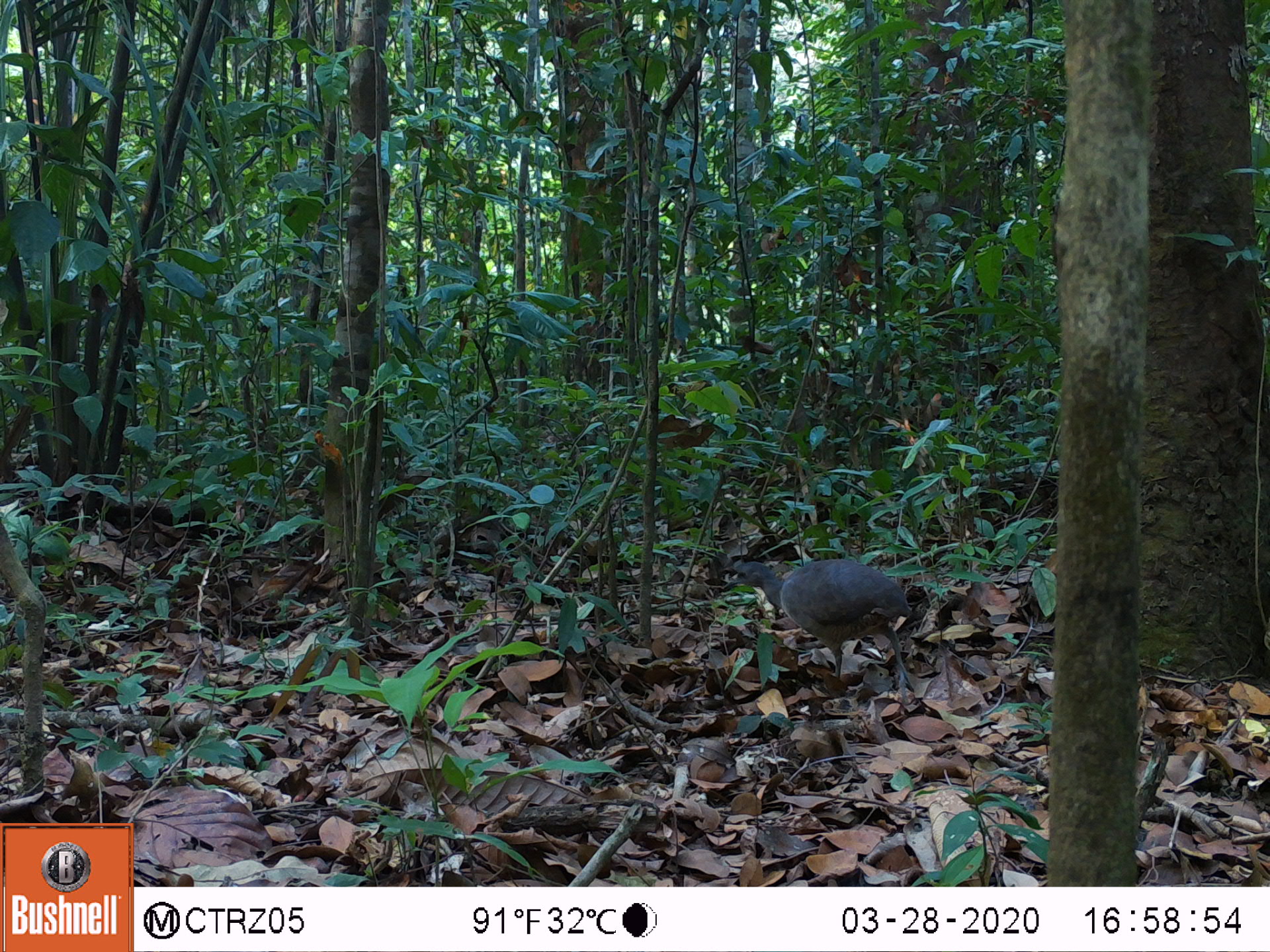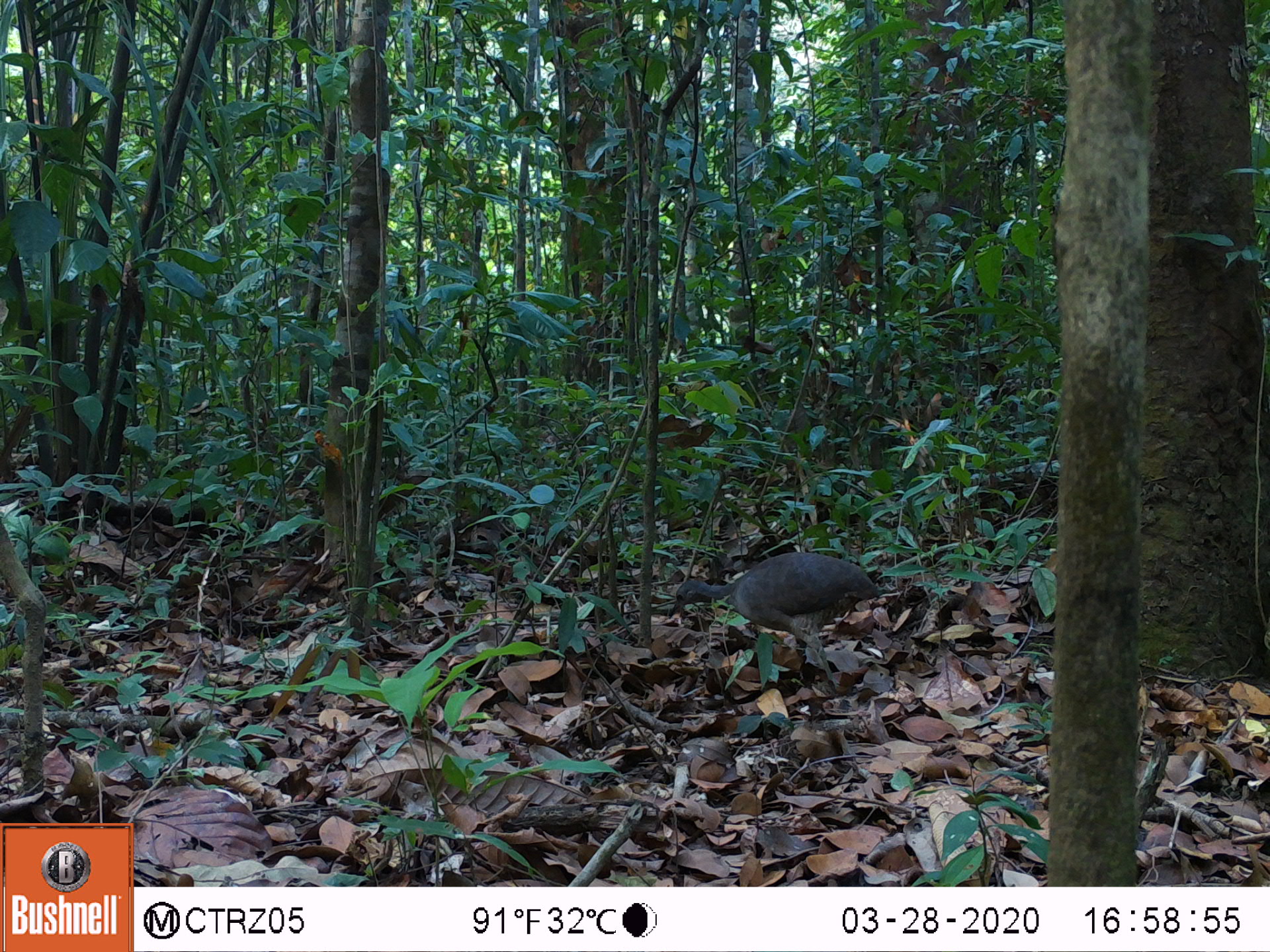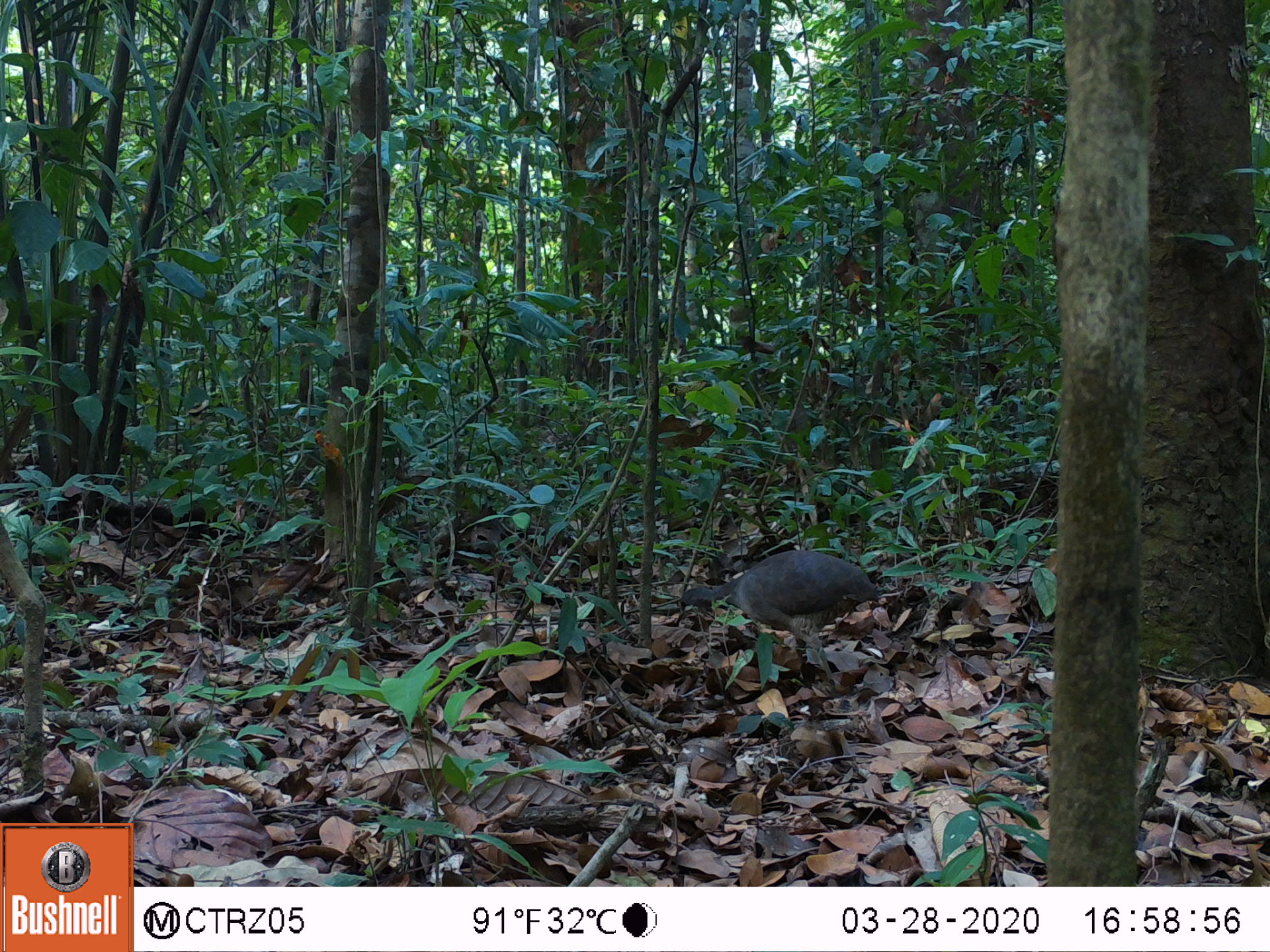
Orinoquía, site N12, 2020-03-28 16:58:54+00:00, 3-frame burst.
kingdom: Animalia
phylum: Chordata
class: Aves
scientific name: Aves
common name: bird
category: unknown bird